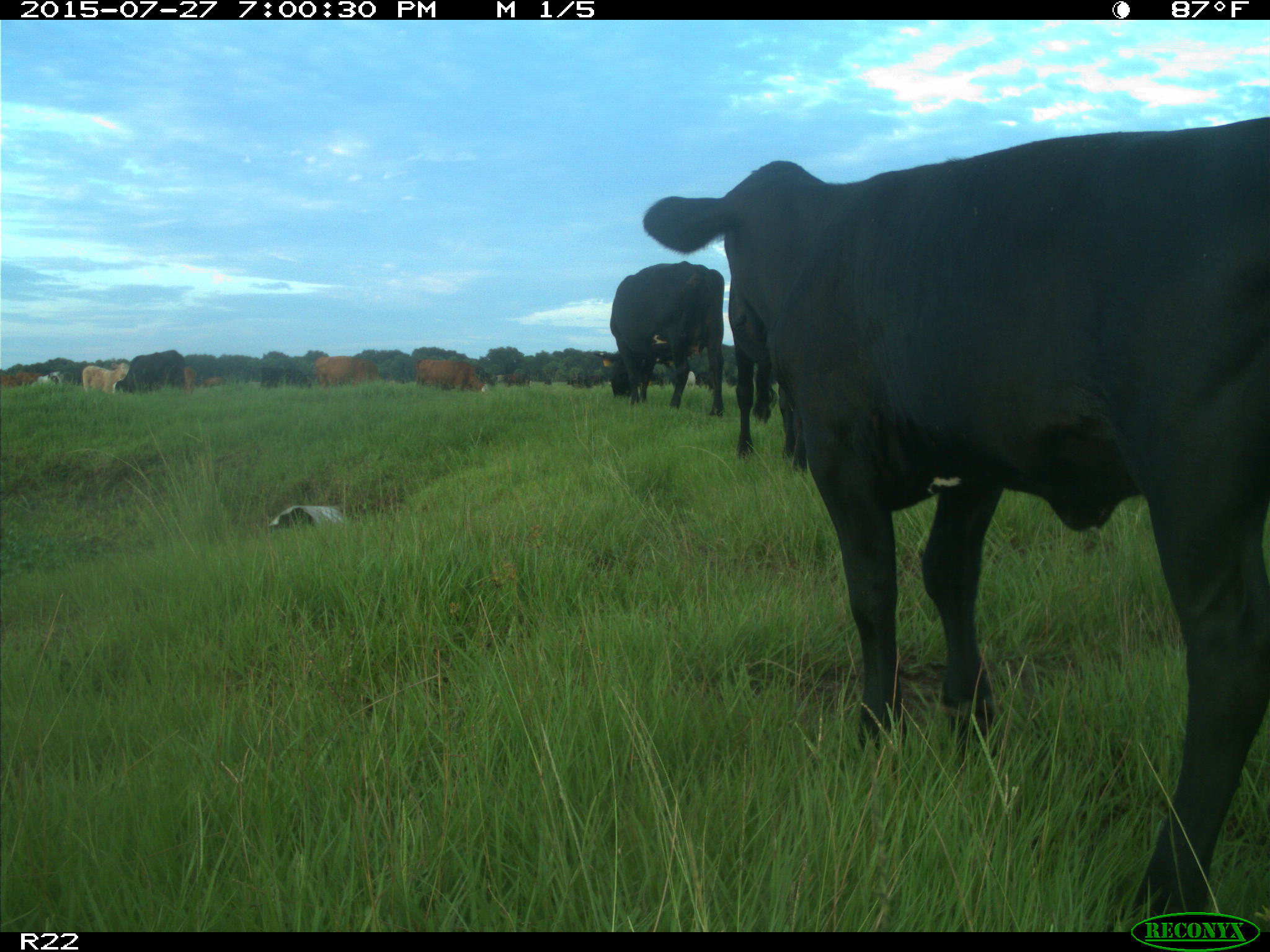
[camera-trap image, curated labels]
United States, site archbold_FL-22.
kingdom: Animalia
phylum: Chordata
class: Mammalia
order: Artiodactyla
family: Bovidae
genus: Bos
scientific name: Bos taurus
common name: domestic cow